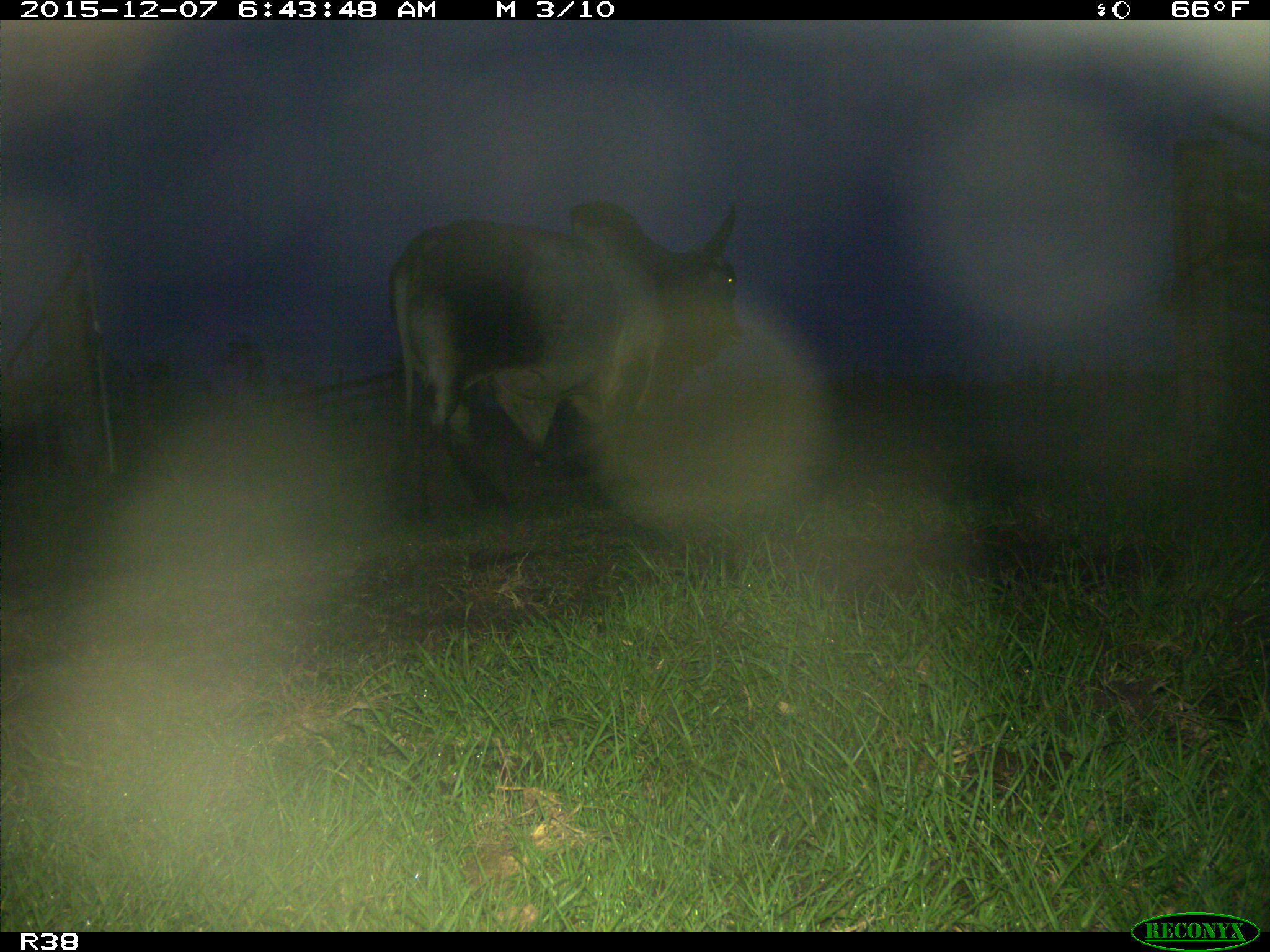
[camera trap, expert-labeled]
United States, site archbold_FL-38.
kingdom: Animalia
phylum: Chordata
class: Mammalia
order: Artiodactyla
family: Bovidae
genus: Bos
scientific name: Bos taurus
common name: domestic cow